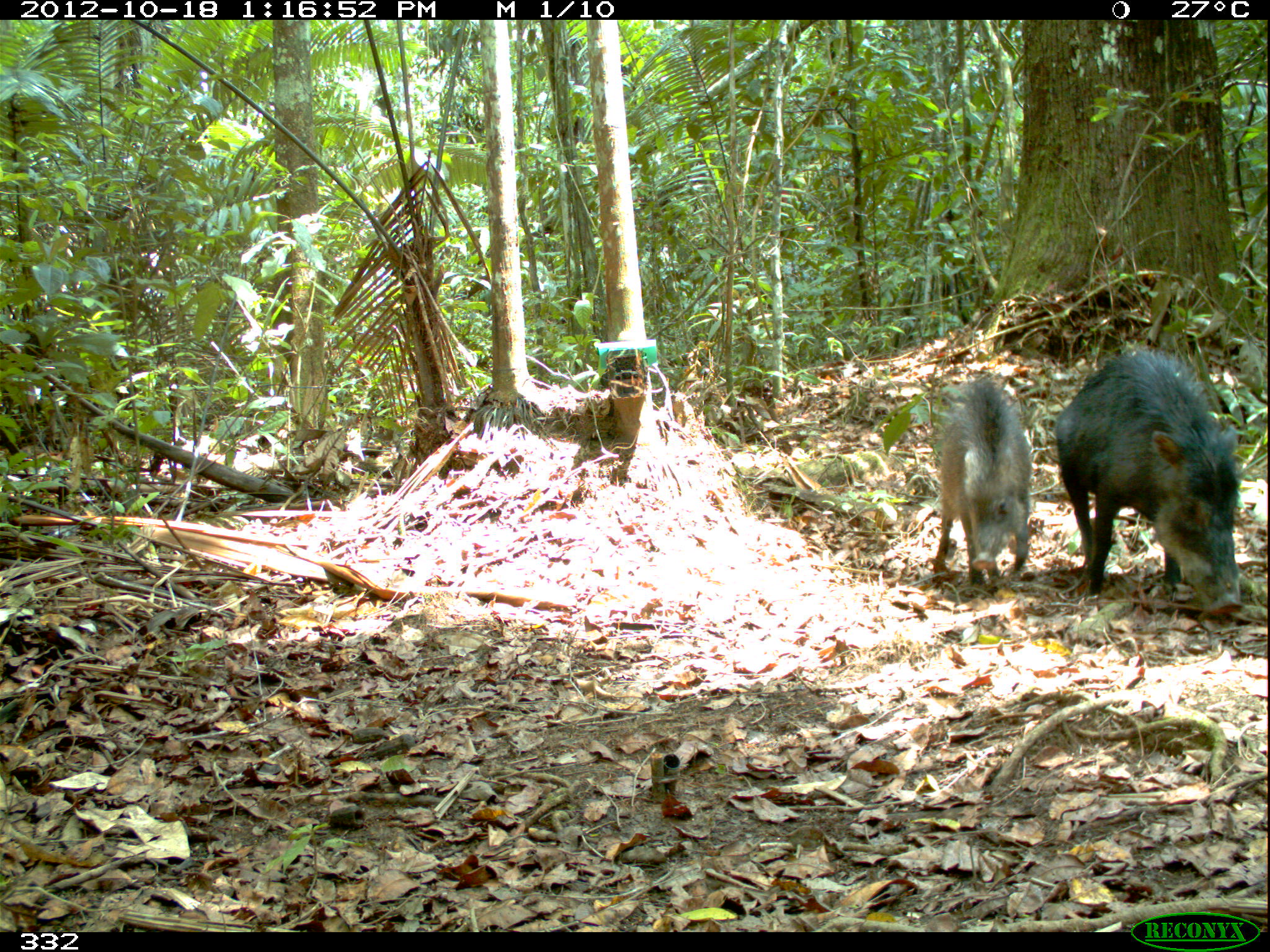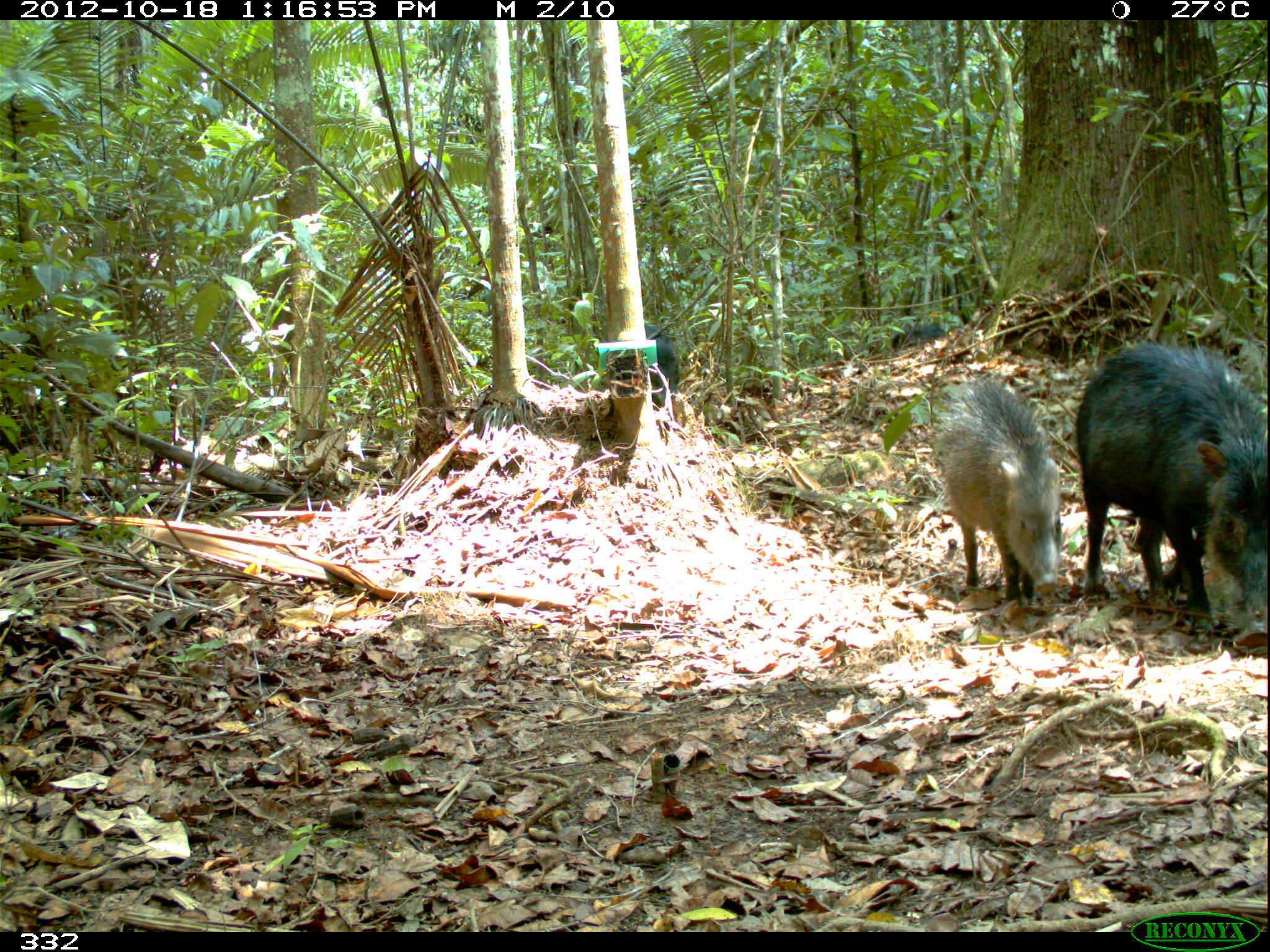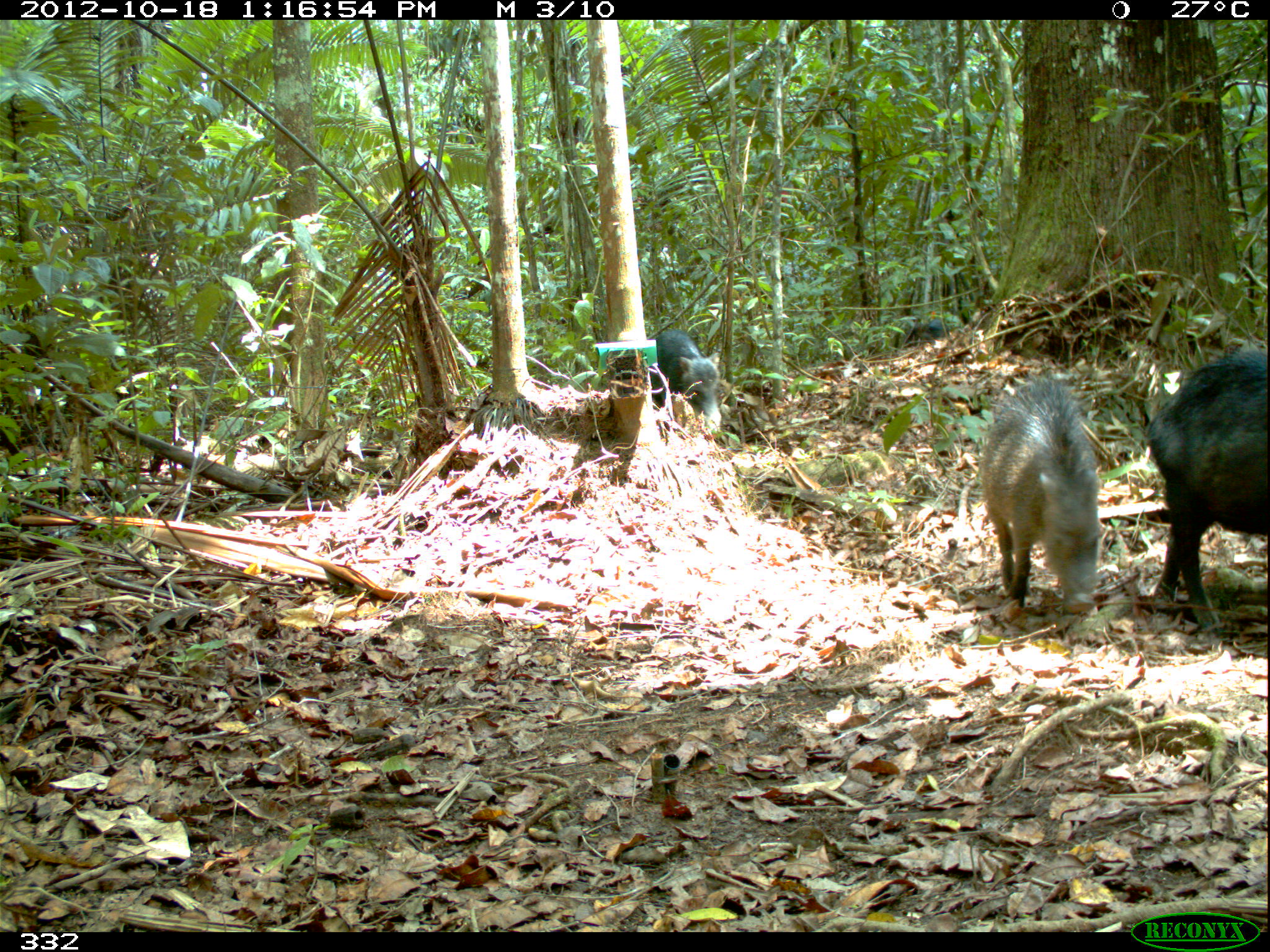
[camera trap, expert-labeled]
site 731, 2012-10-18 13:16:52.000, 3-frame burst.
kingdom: Animalia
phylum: Chordata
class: Mammalia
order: Artiodactyla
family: Tayassuidae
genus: Tayassu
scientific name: Tayassu pecari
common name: white-lipped peccary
Tayassu pecari (white-lipped peccary).